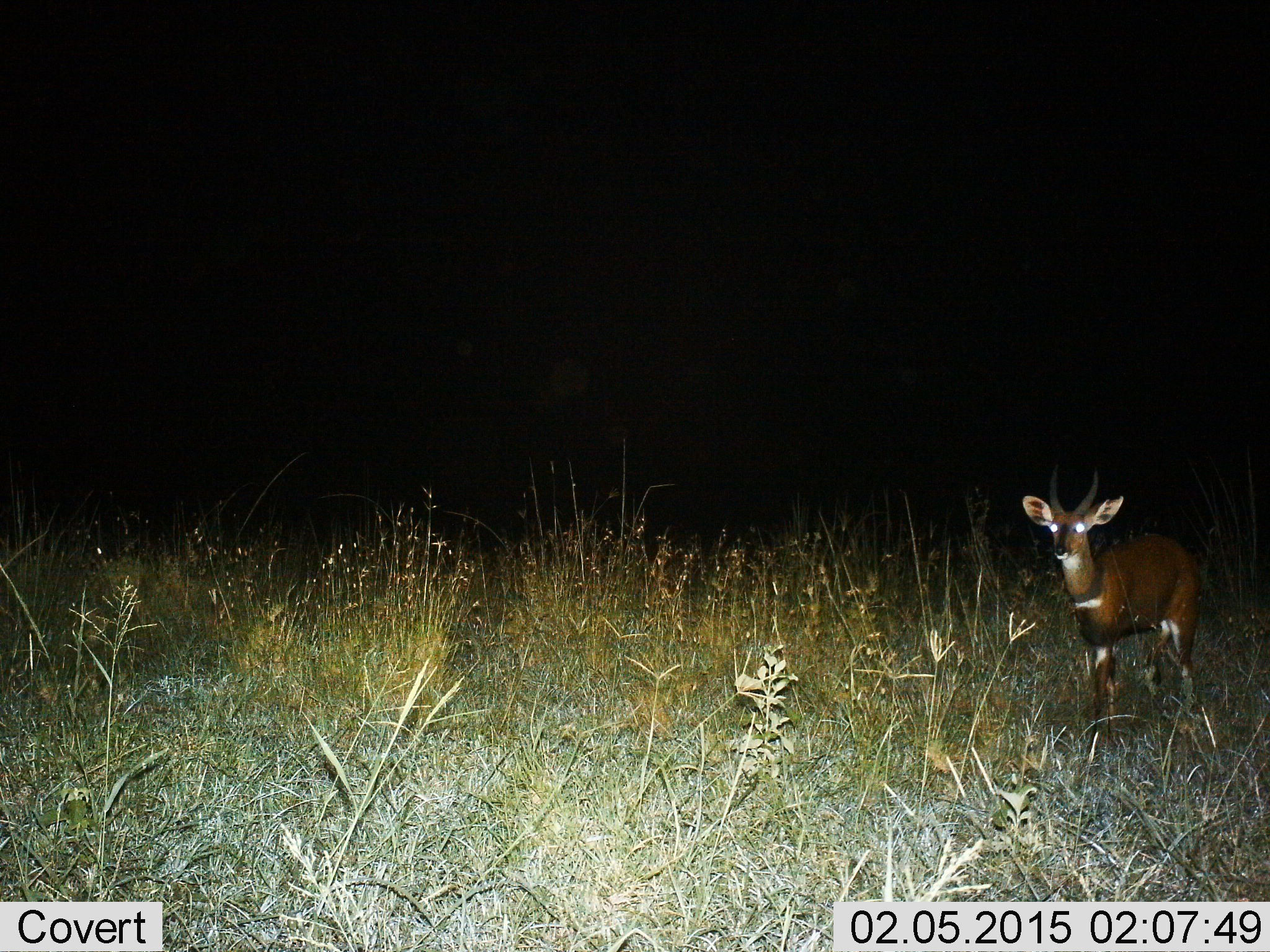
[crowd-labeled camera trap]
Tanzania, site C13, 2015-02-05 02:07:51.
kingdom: Animalia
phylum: Chordata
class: Mammalia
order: Artiodactyla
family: Bovidae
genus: Tragelaphus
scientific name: Tragelaphus scriptus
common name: bushbuck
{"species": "bushbuck (Tragelaphus scriptus)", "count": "1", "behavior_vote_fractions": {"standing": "80%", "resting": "0%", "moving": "20%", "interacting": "0%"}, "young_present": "0%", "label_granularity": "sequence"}